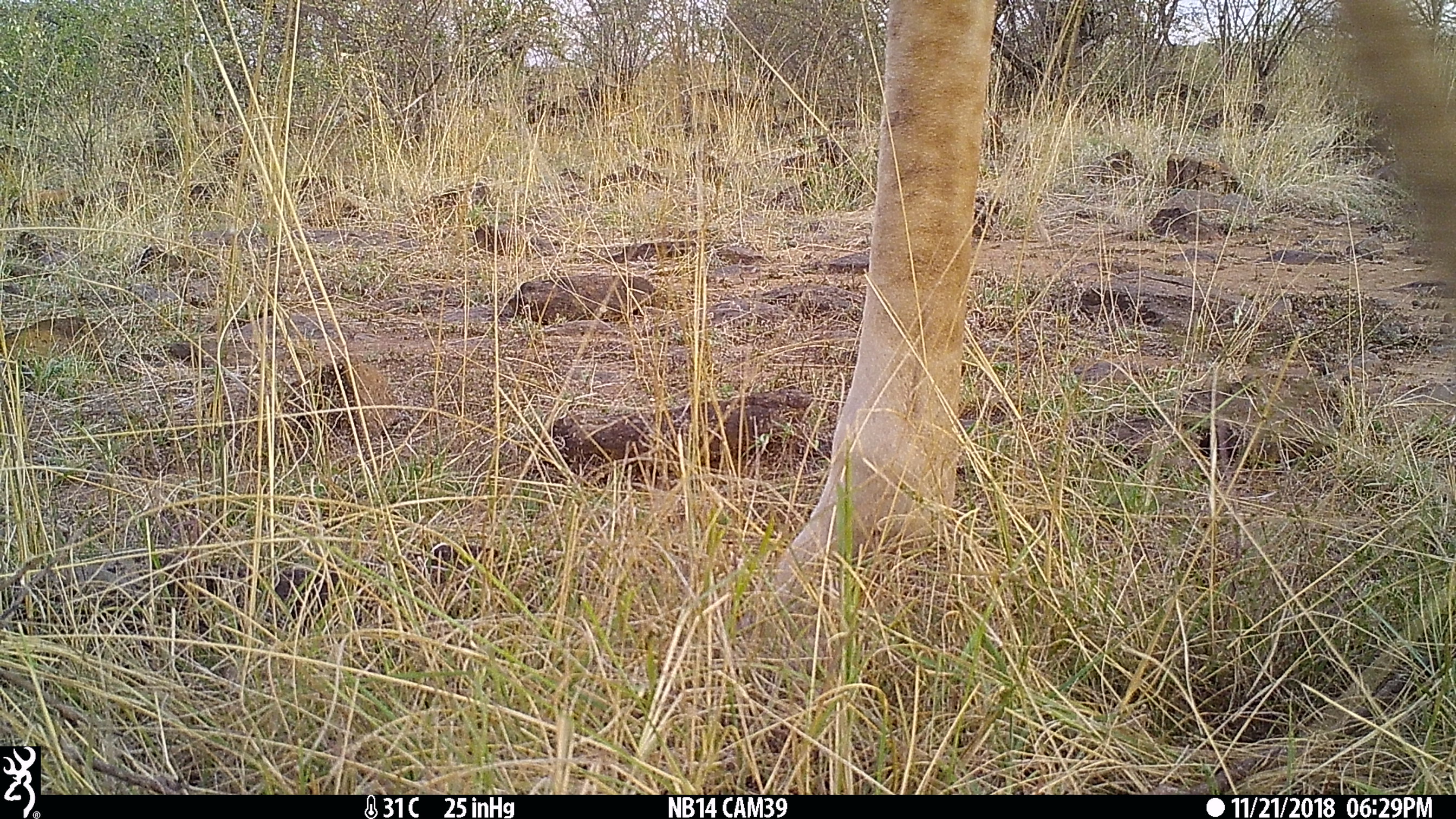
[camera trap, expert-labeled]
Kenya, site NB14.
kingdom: Animalia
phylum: Chordata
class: Mammalia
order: Artiodactyla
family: Giraffidae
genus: Giraffa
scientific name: Giraffa camelopardalis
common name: northern giraffe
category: giraffe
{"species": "giraffe (northern giraffe) (Giraffa camelopardalis)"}